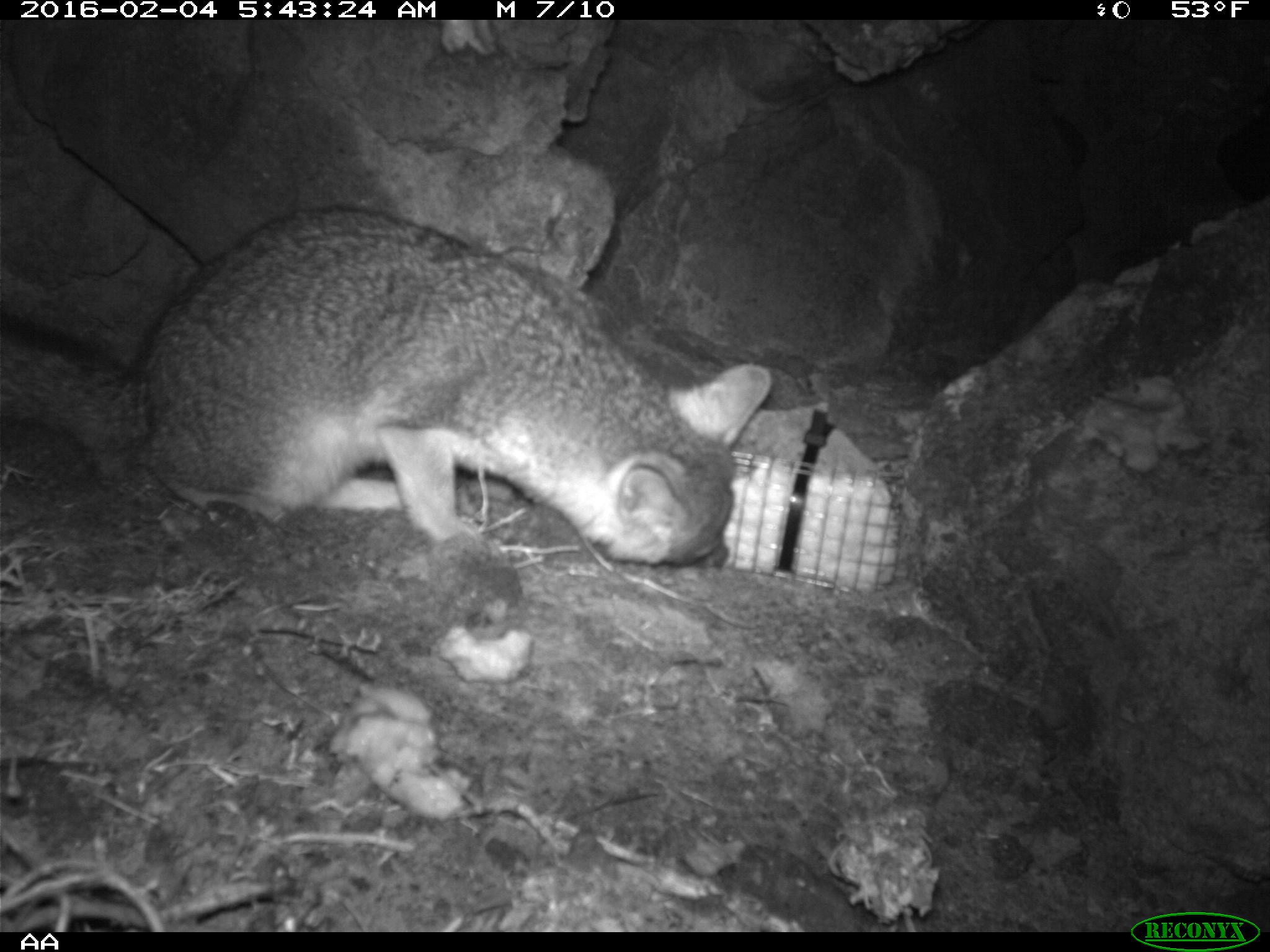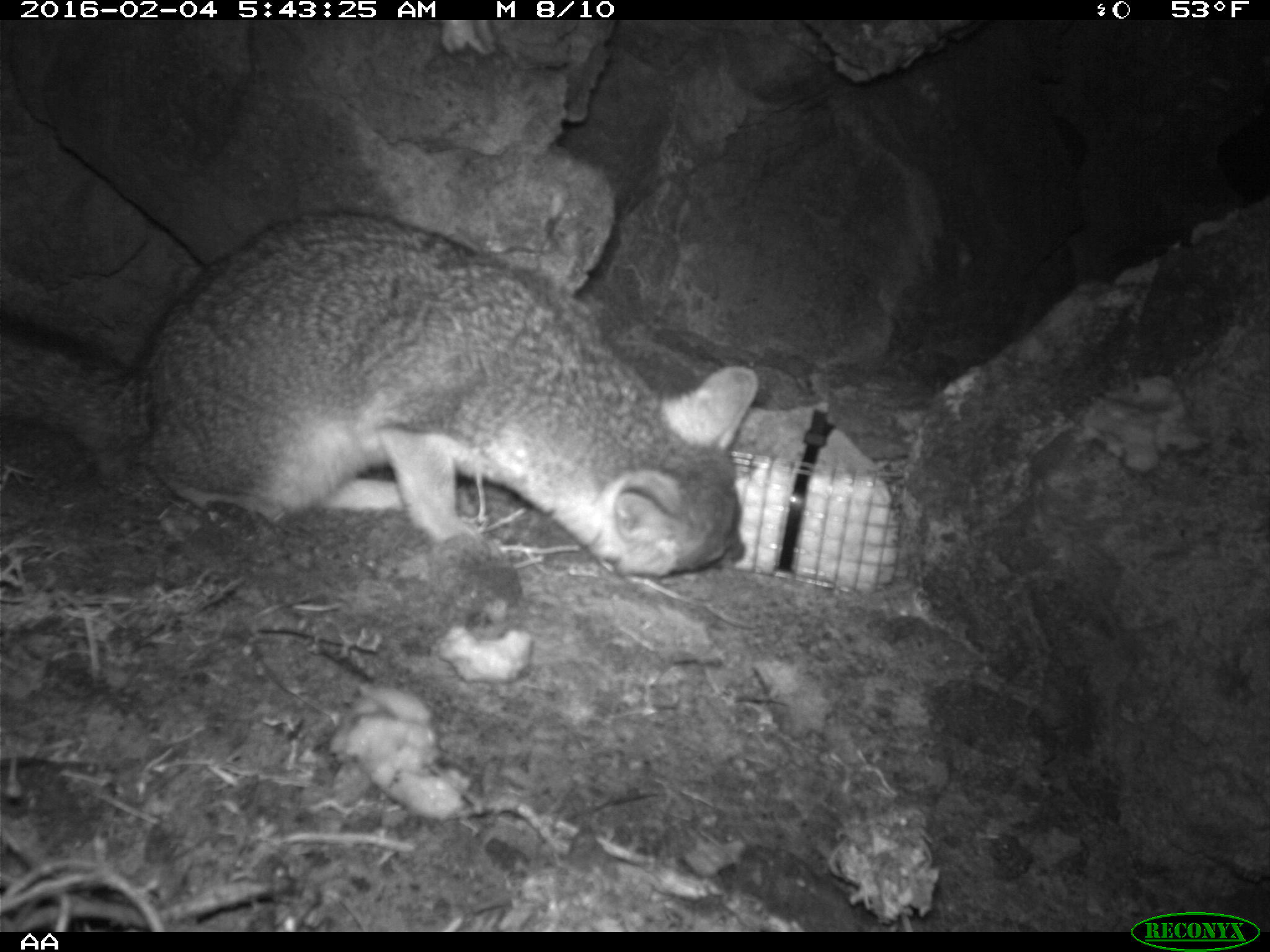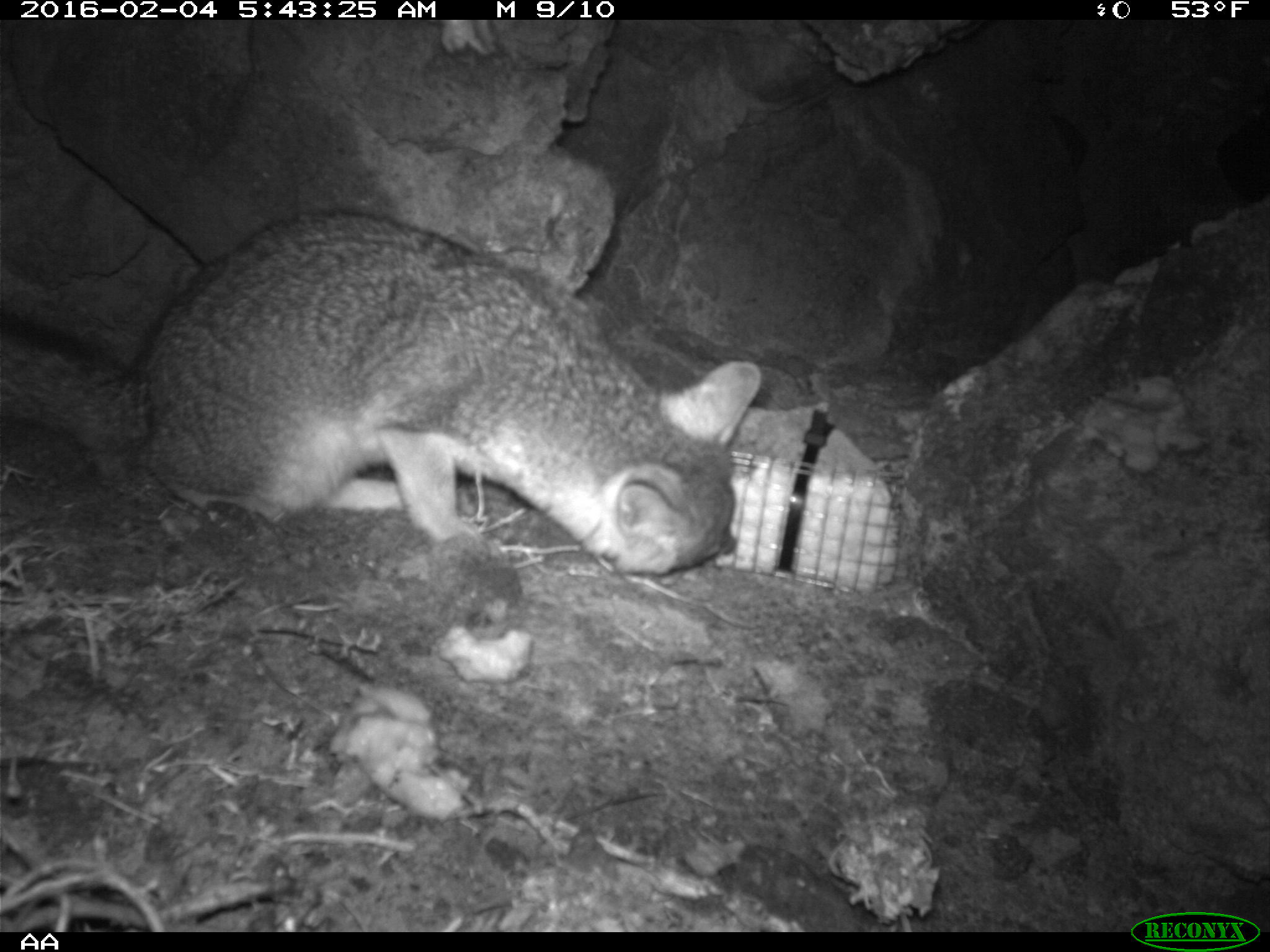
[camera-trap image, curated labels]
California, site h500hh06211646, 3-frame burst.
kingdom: Animalia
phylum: Chordata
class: Mammalia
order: Carnivora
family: Canidae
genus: Urocyon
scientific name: Urocyon littoralis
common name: island fox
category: fox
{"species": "fox (island fox) (Urocyon littoralis)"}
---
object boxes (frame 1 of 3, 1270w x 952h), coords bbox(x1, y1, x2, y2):
fox: bbox(0, 205, 773, 572)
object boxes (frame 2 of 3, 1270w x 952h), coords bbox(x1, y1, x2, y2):
fox: bbox(0, 209, 760, 579)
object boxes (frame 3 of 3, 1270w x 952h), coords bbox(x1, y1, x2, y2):
fox: bbox(0, 210, 763, 579)